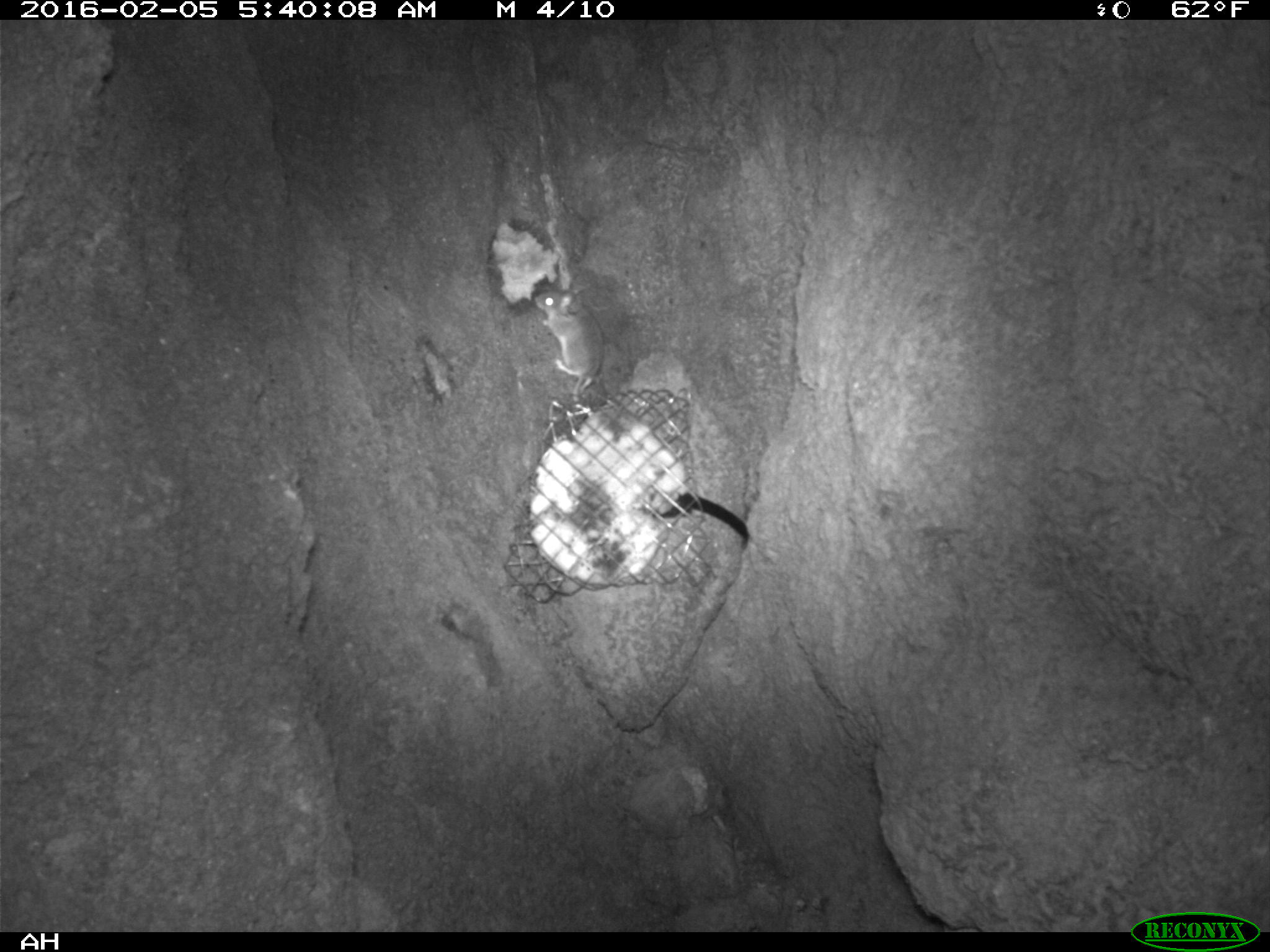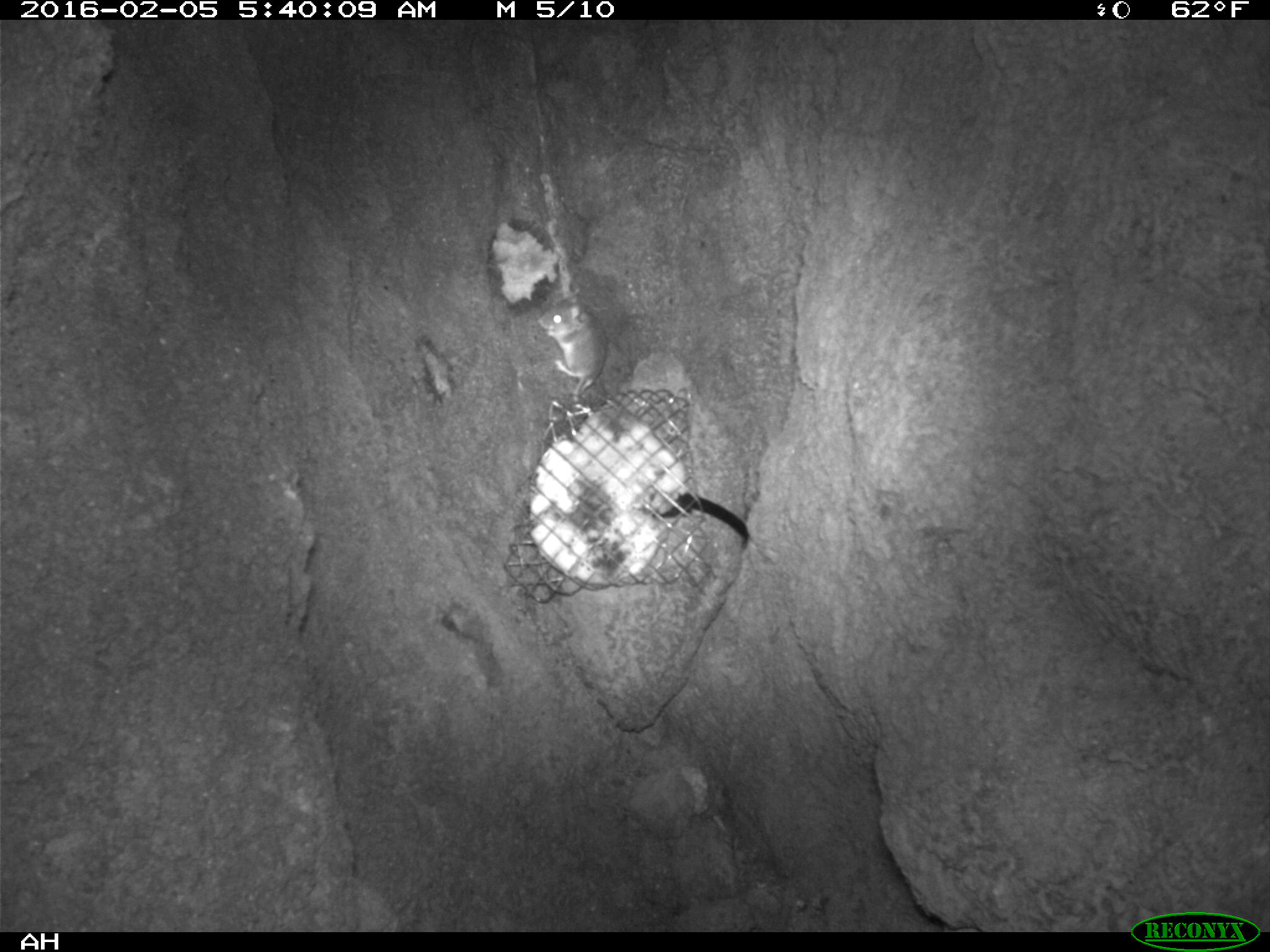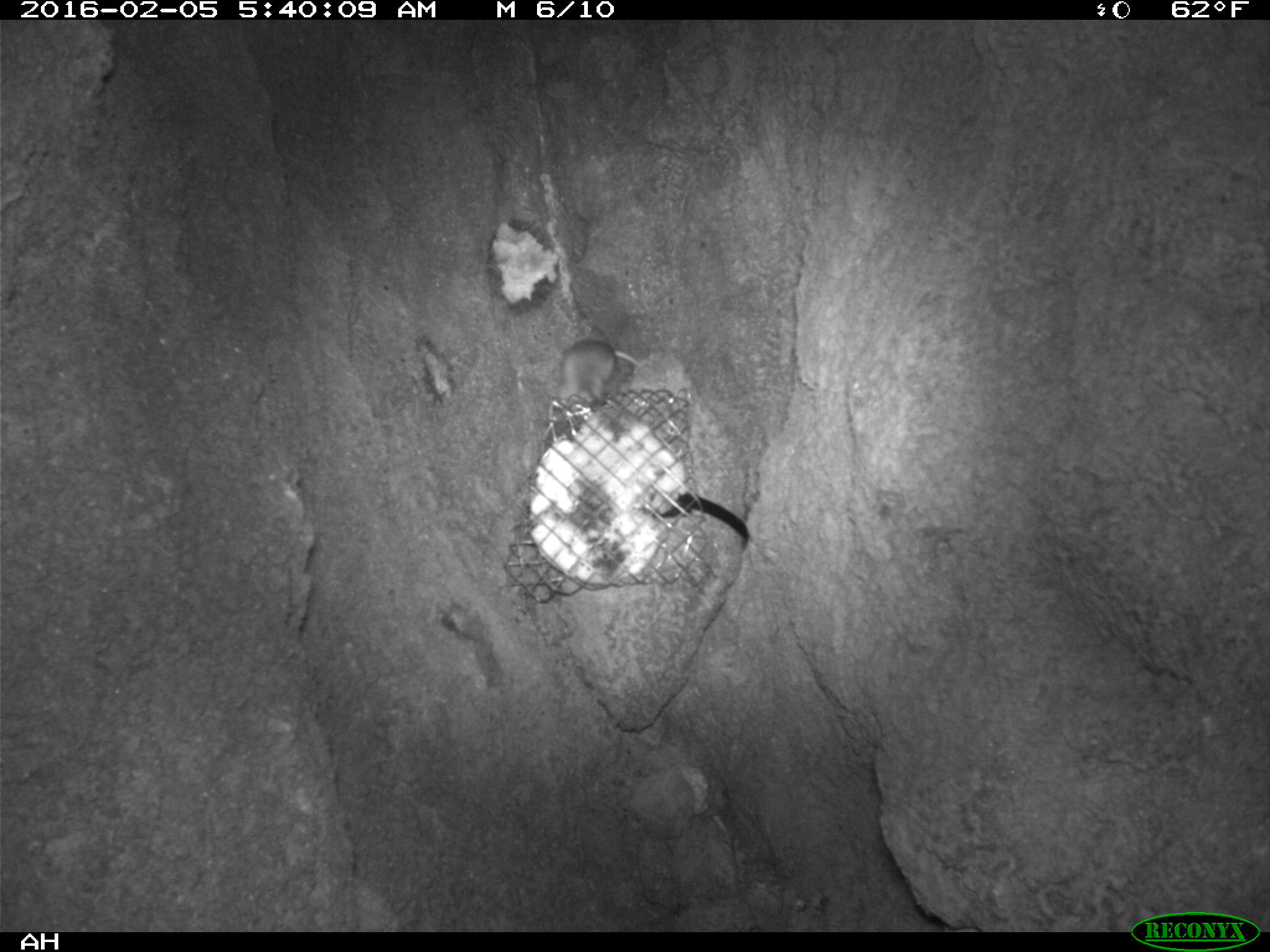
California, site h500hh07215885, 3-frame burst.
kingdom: Animalia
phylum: Chordata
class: Mammalia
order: Rodentia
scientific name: Rodentia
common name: rodent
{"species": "rodent (Rodentia)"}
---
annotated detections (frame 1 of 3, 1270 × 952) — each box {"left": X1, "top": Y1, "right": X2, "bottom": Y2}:
rodent: {"left": 534, "top": 284, "right": 605, "bottom": 402}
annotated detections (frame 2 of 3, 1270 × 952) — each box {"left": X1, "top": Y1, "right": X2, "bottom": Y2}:
rodent: {"left": 536, "top": 293, "right": 607, "bottom": 402}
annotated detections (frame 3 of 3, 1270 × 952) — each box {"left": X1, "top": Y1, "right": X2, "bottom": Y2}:
rodent: {"left": 556, "top": 338, "right": 637, "bottom": 410}